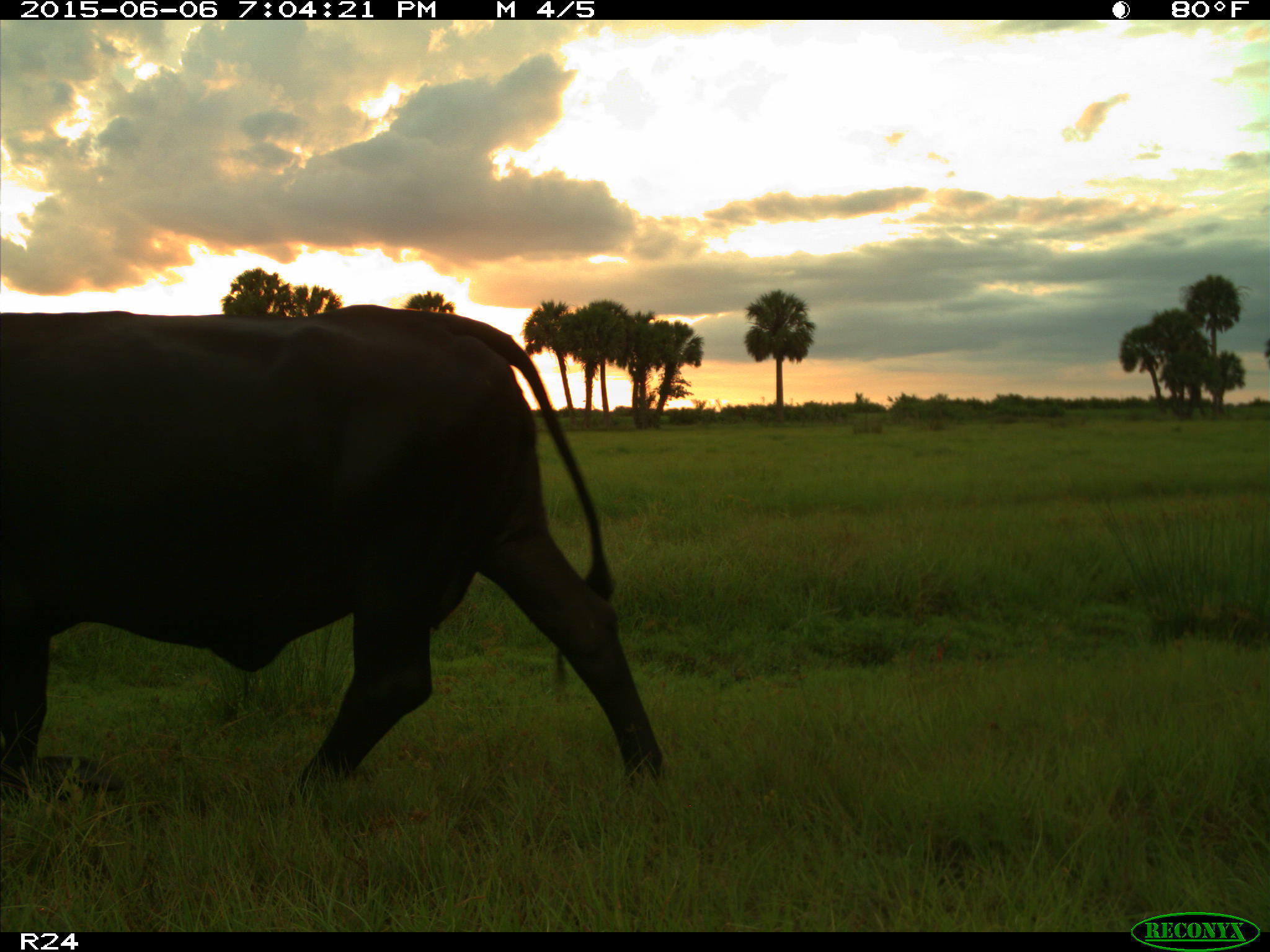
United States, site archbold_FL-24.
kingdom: Animalia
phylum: Chordata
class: Mammalia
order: Artiodactyla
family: Bovidae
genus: Bos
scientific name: Bos taurus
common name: domestic cow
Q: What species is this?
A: Bos taurus (domestic cow).